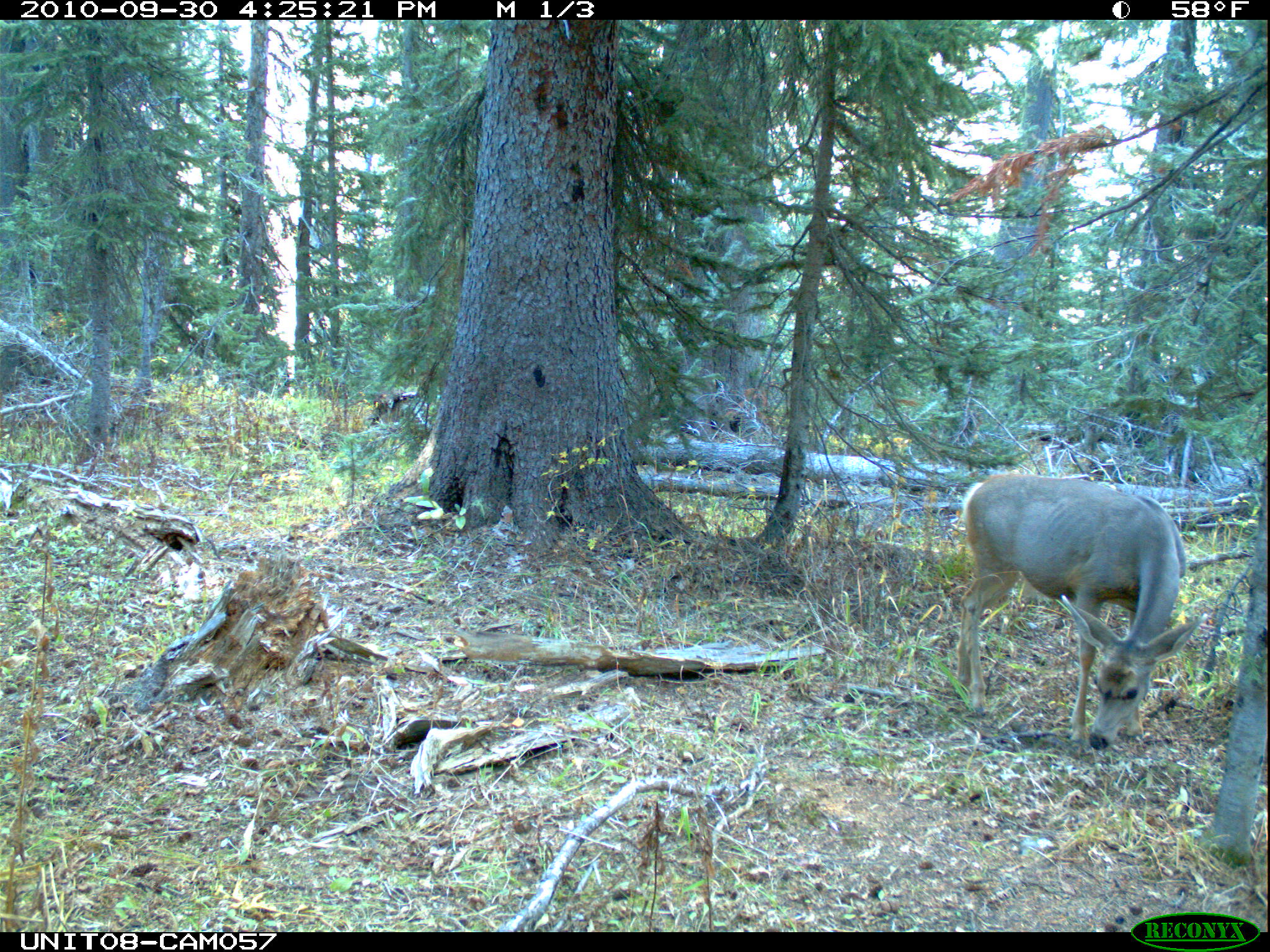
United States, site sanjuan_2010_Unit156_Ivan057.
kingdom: Animalia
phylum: Chordata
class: Mammalia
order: Artiodactyla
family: Cervidae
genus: Odocoileus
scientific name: Odocoileus hemionus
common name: mule deer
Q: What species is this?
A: Odocoileus hemionus (mule deer).